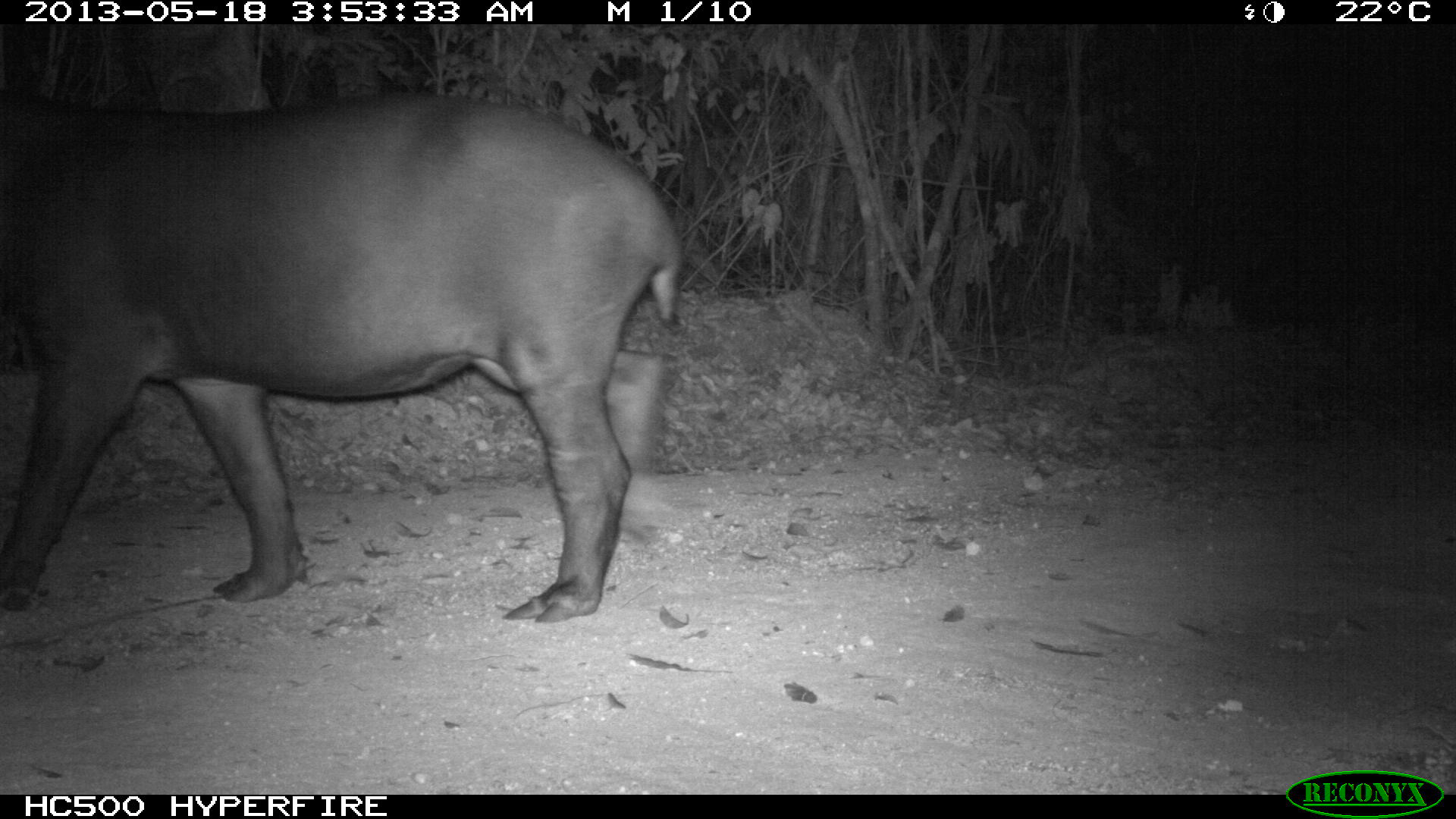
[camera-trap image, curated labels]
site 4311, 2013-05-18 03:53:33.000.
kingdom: Animalia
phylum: Chordata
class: Mammalia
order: Perissodactyla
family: Tapiridae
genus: Tapirus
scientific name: Tapirus bairdii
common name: baird's tapir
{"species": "Tapirus bairdii (baird's tapir)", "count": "1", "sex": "female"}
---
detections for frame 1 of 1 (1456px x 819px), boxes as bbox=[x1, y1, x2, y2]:
tapirus bairdii: bbox=[0, 90, 684, 625]